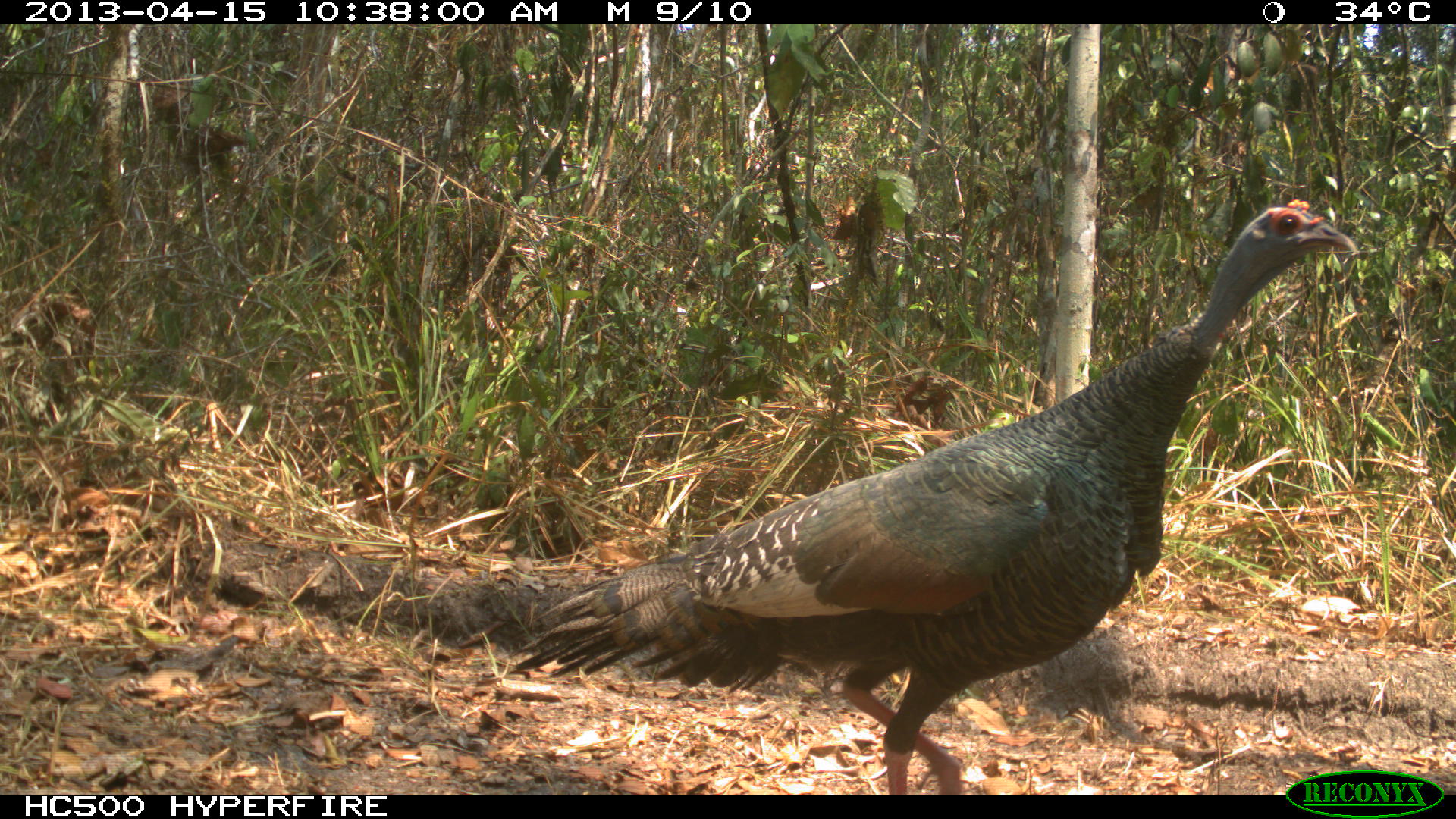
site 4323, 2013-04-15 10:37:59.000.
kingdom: Animalia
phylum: Chordata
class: Aves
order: Galliformes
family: Phasianidae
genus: Meleagris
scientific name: Meleagris ocellata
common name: ocellated turkey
Meleagris ocellata (ocellated turkey), count 1, sex female.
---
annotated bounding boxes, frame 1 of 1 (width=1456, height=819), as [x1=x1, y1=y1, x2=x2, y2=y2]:
meleagris ocellata: [x1=512, y1=199, x2=1354, y2=795]